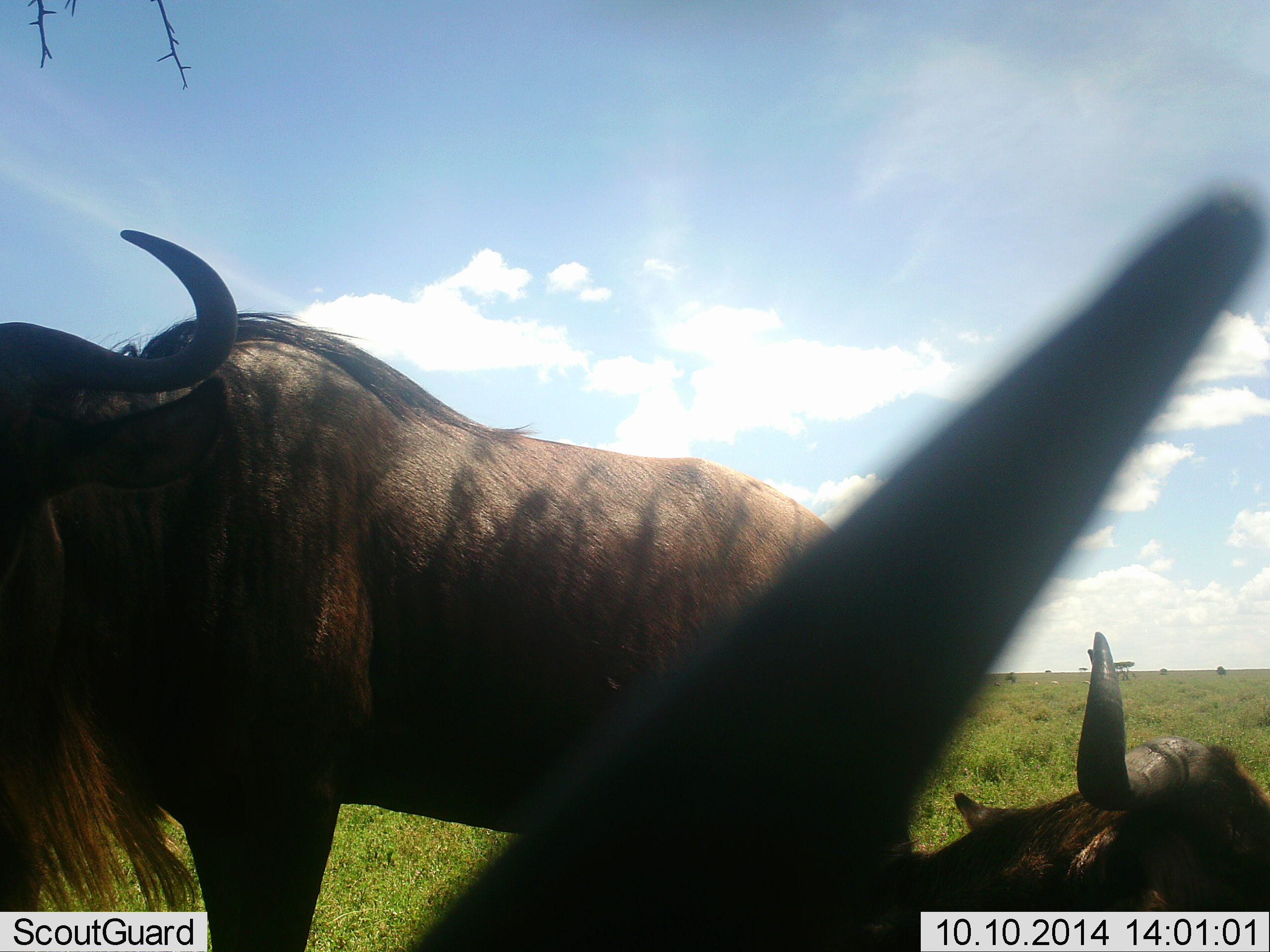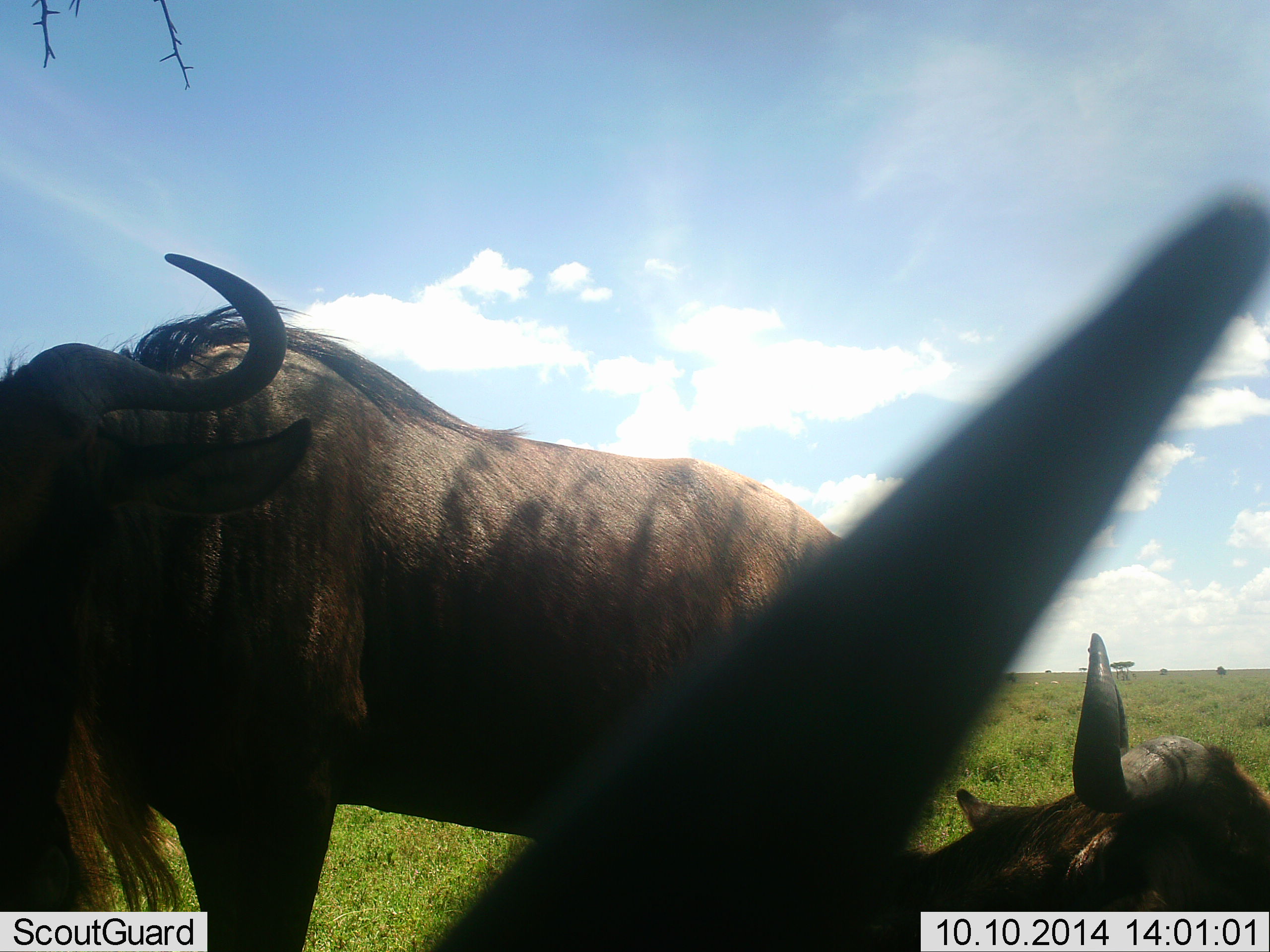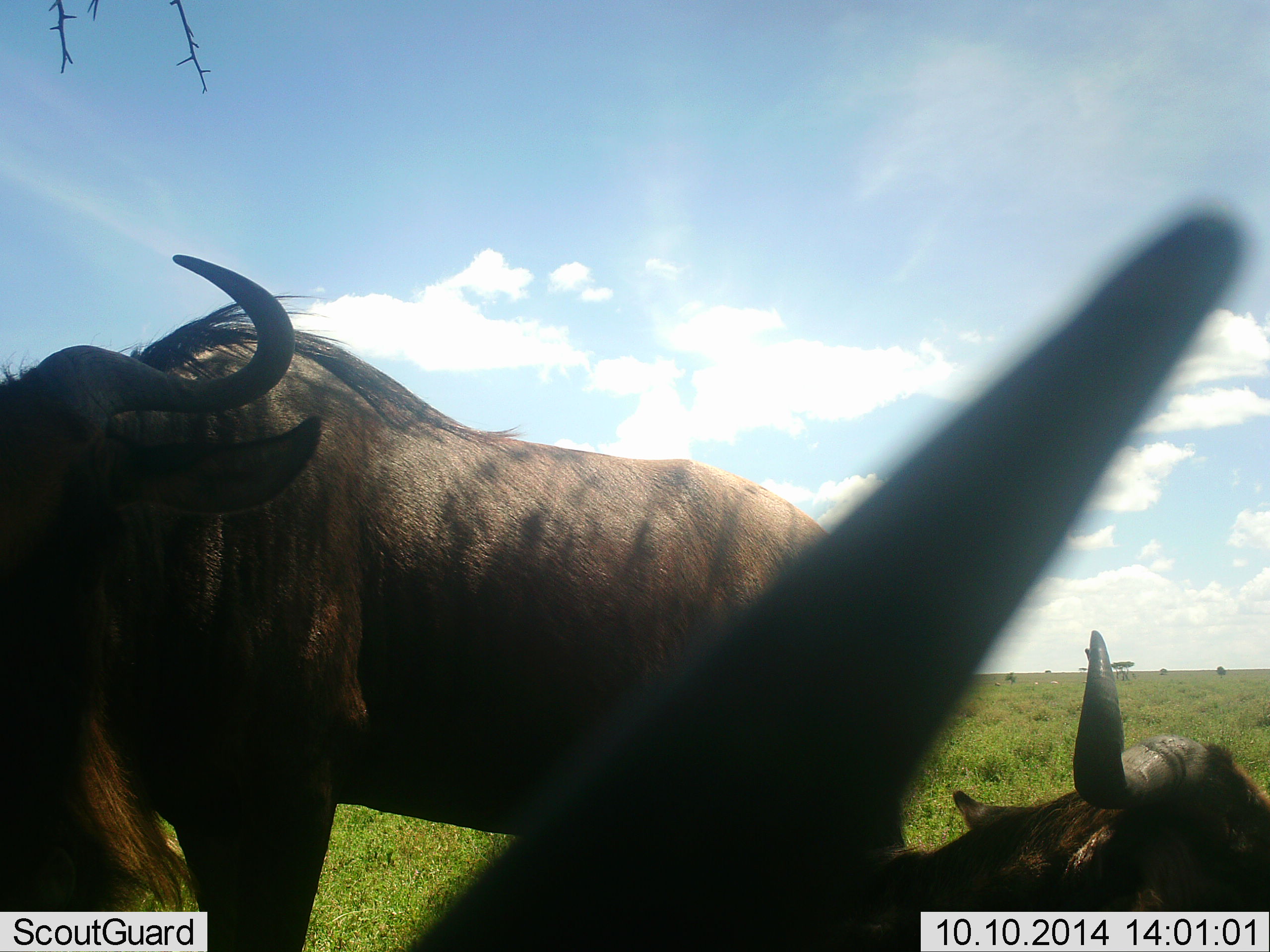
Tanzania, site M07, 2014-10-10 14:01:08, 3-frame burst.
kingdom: Animalia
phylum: Chordata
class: Mammalia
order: Artiodactyla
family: Bovidae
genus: Connochaetes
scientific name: Connochaetes taurinus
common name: blue wildebeest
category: wildebeest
Wildebeest (blue wildebeest) (Connochaetes taurinus), count 3. Behavior (volunteer vote fractions): standing 90%, resting 90%, moving 0%, interacting 0%. Young present (vote fraction): 0%. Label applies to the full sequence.